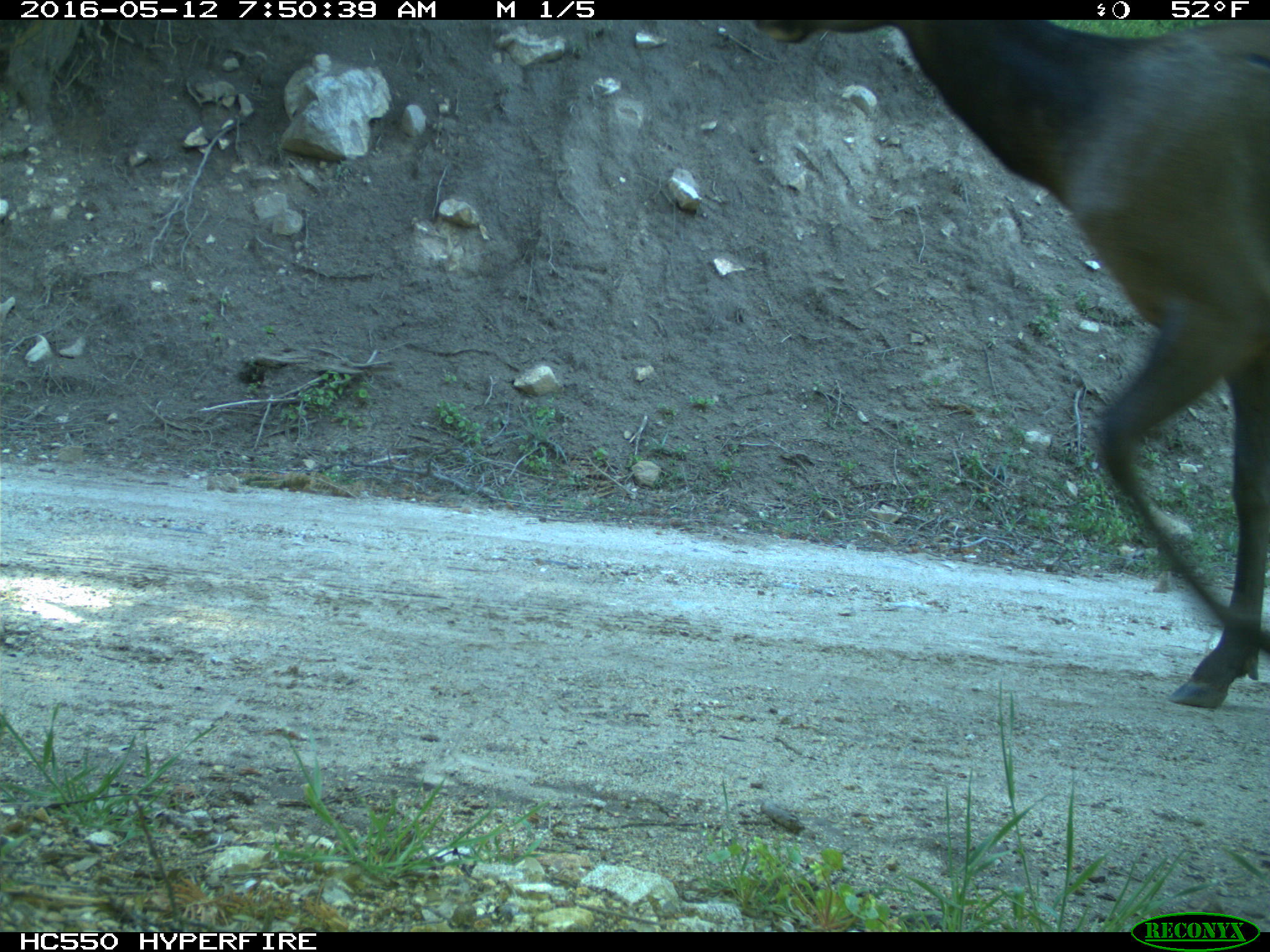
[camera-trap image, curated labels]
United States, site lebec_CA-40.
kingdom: Animalia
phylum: Chordata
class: Mammalia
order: Artiodactyla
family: Cervidae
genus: Cervus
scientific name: Cervus canadensis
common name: elk